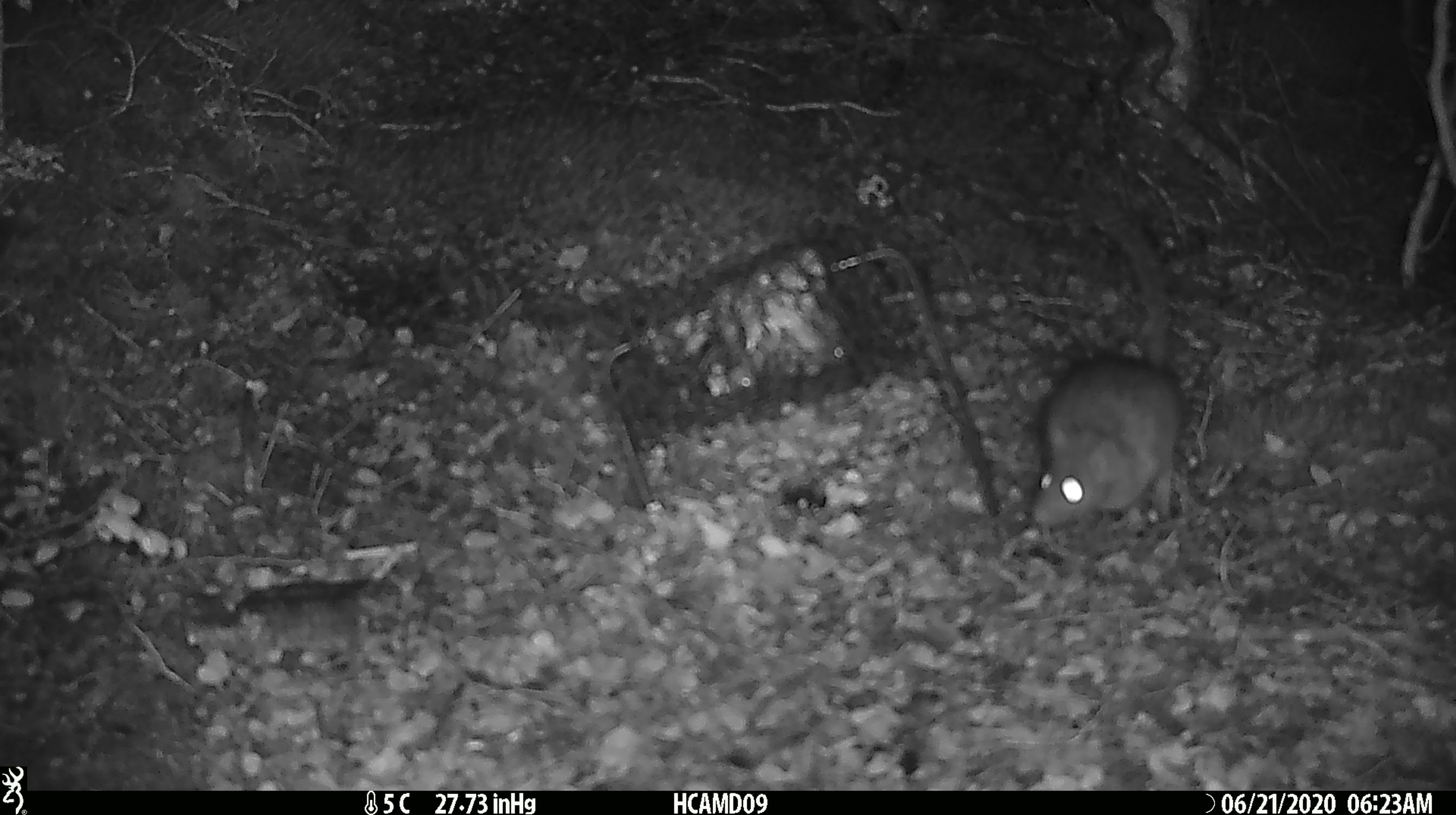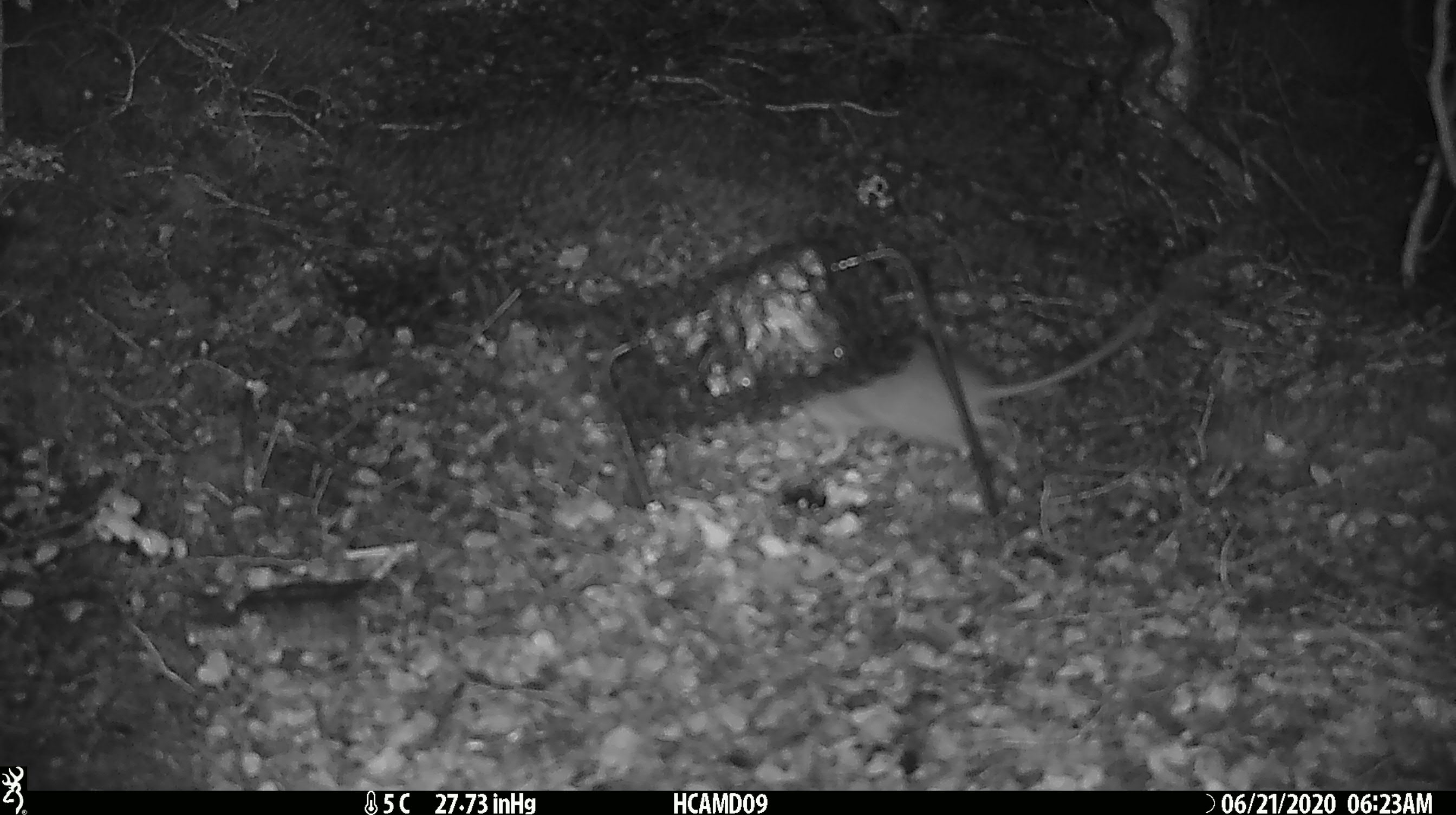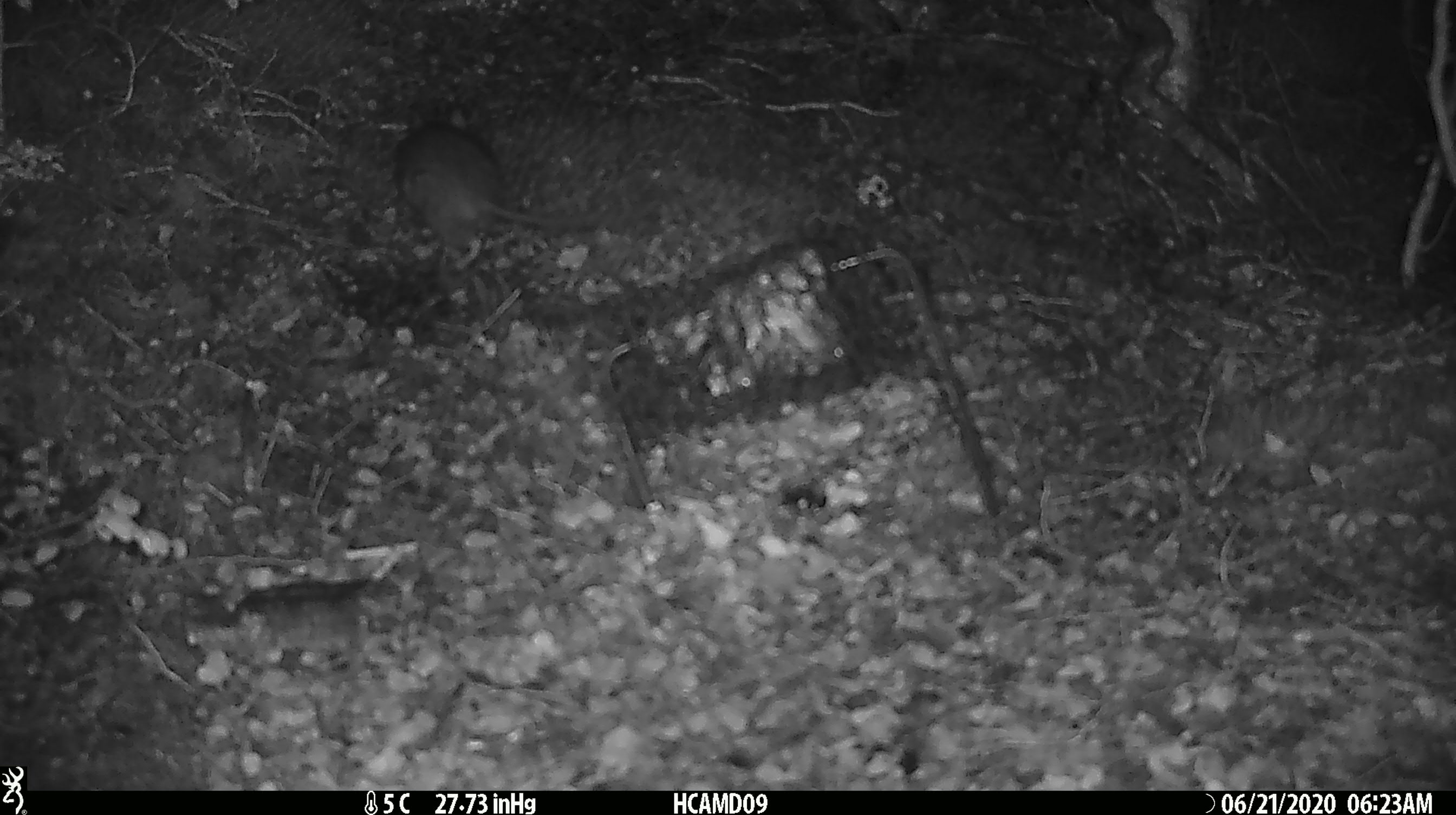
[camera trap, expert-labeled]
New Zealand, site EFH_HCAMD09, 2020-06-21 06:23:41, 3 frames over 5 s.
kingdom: Animalia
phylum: Chordata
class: Mammalia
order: Rodentia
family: Muridae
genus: Rattus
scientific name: Rattus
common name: rat